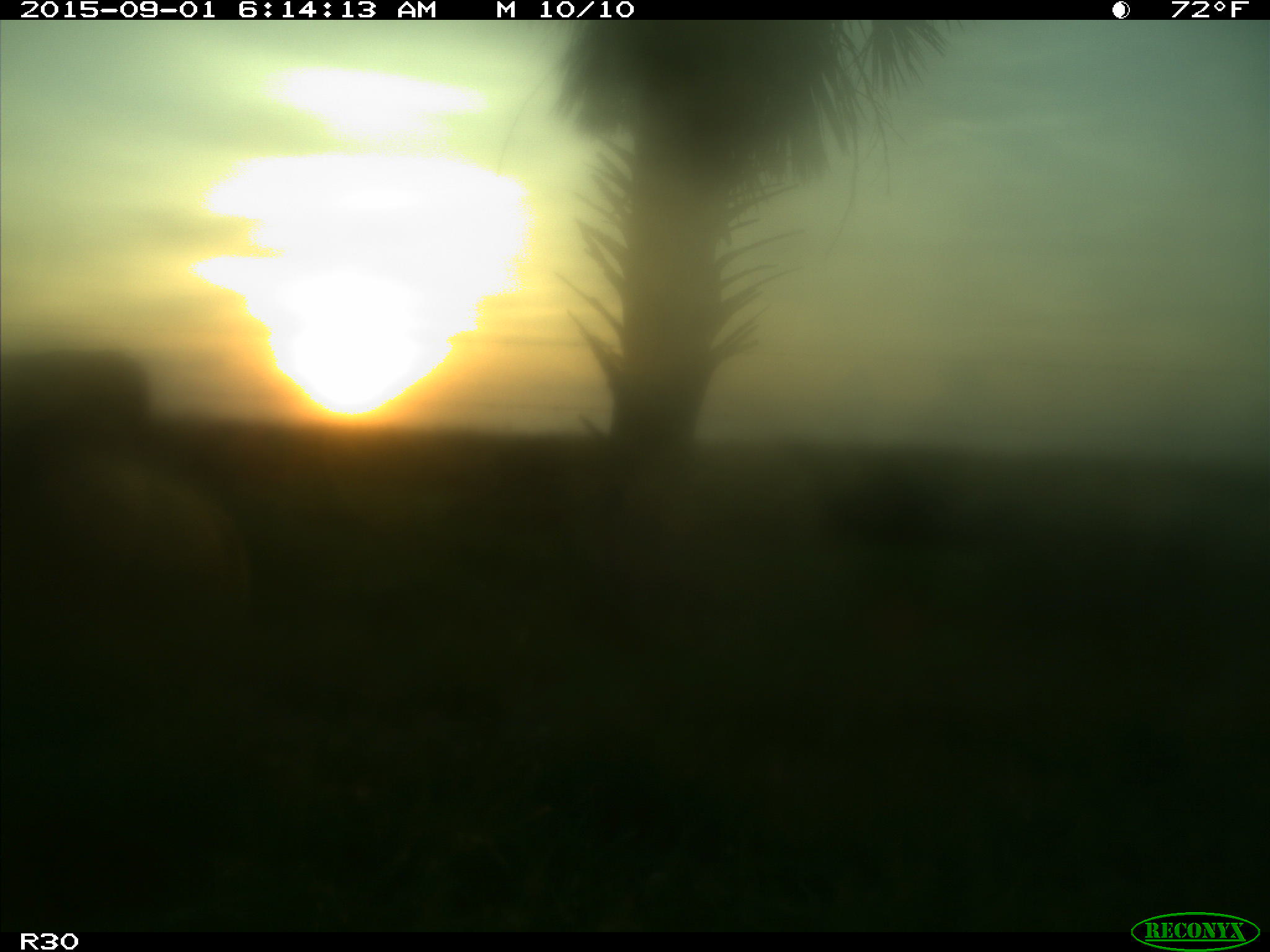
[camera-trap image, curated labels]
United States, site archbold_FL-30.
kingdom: Animalia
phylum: Chordata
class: Mammalia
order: Artiodactyla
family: Bovidae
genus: Bos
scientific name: Bos taurus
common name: domestic cow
Bos taurus (domestic cow).